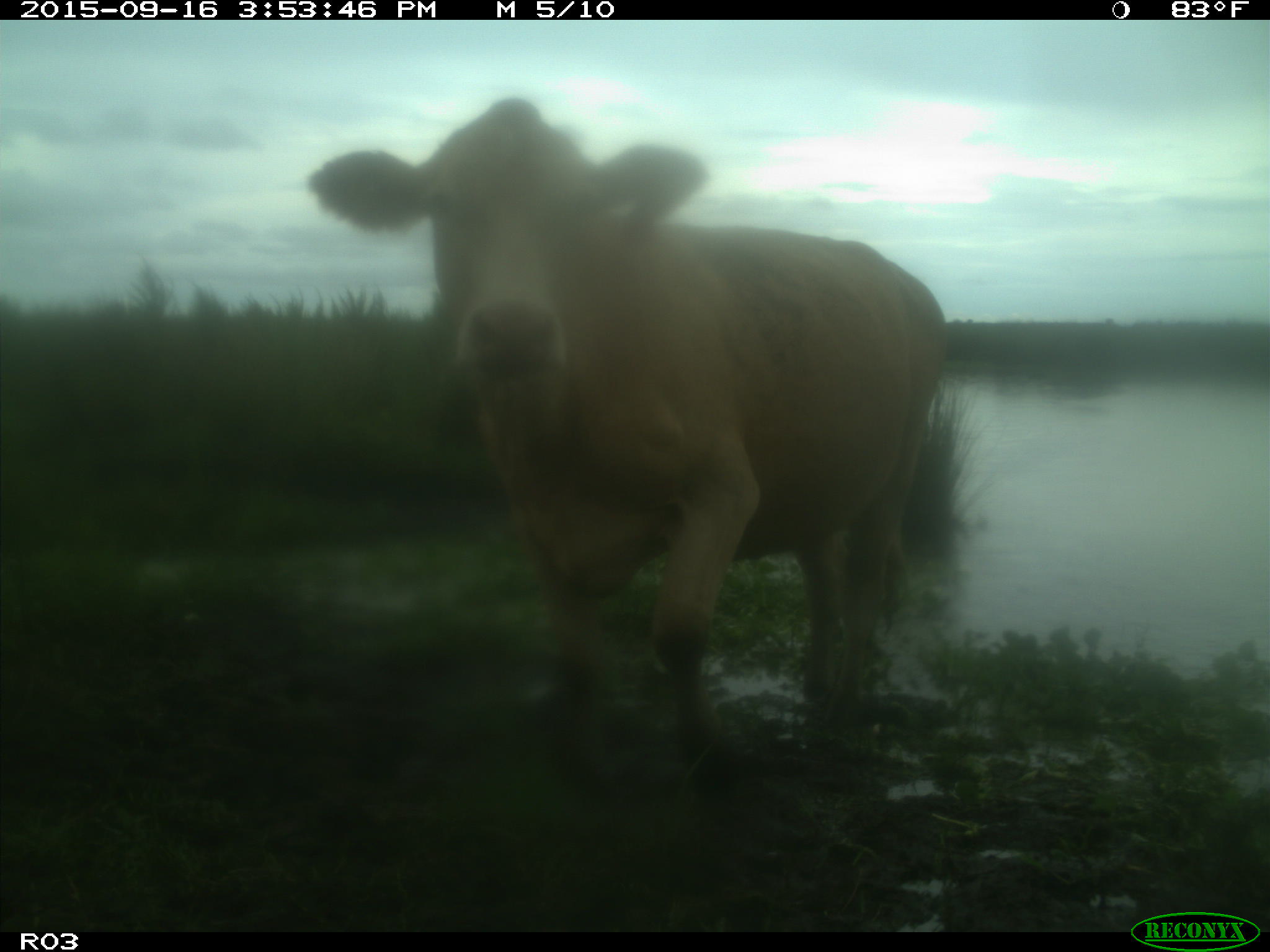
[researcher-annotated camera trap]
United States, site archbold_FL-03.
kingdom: Animalia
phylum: Chordata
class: Mammalia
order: Artiodactyla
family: Bovidae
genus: Bos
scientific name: Bos taurus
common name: domestic cow